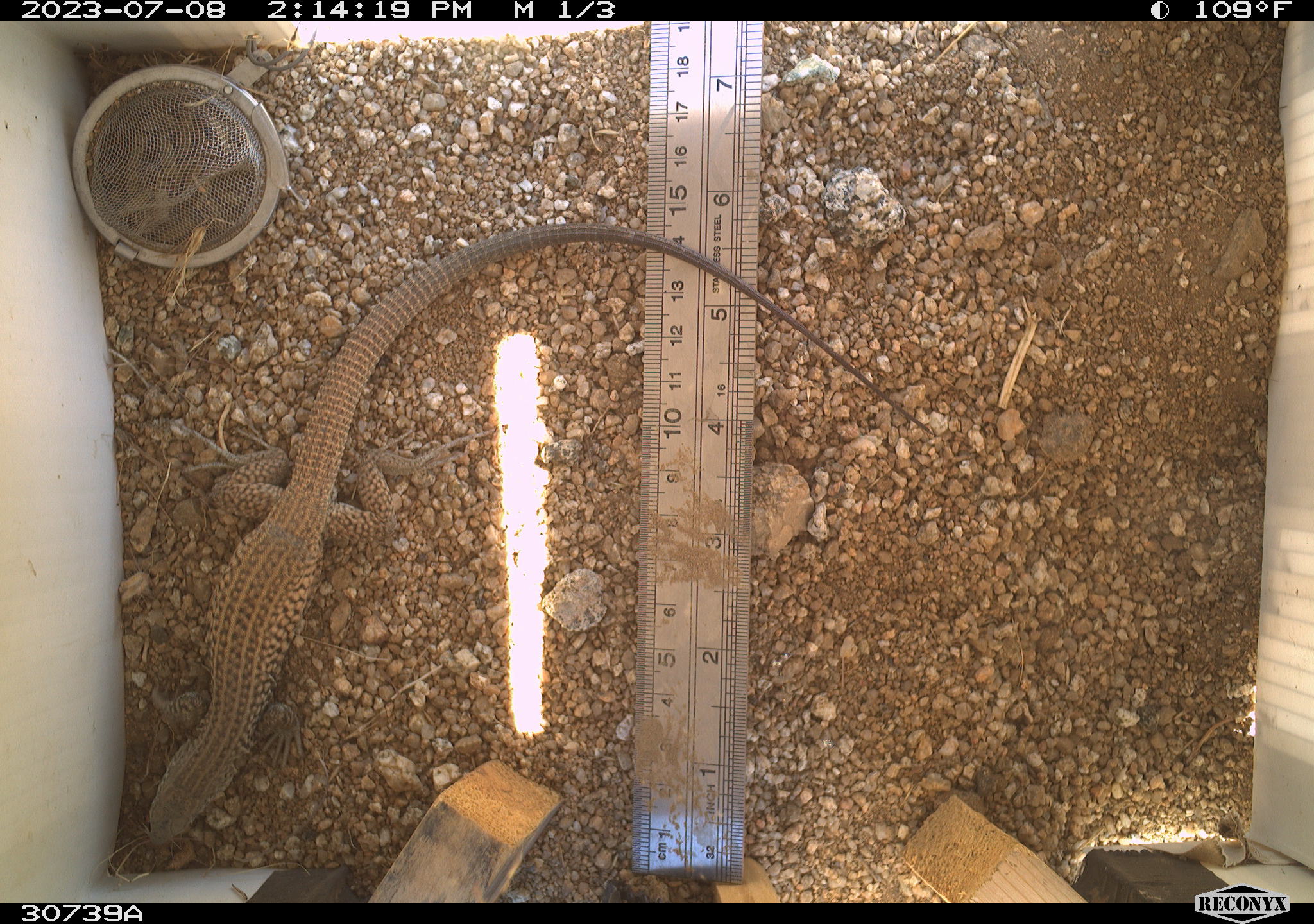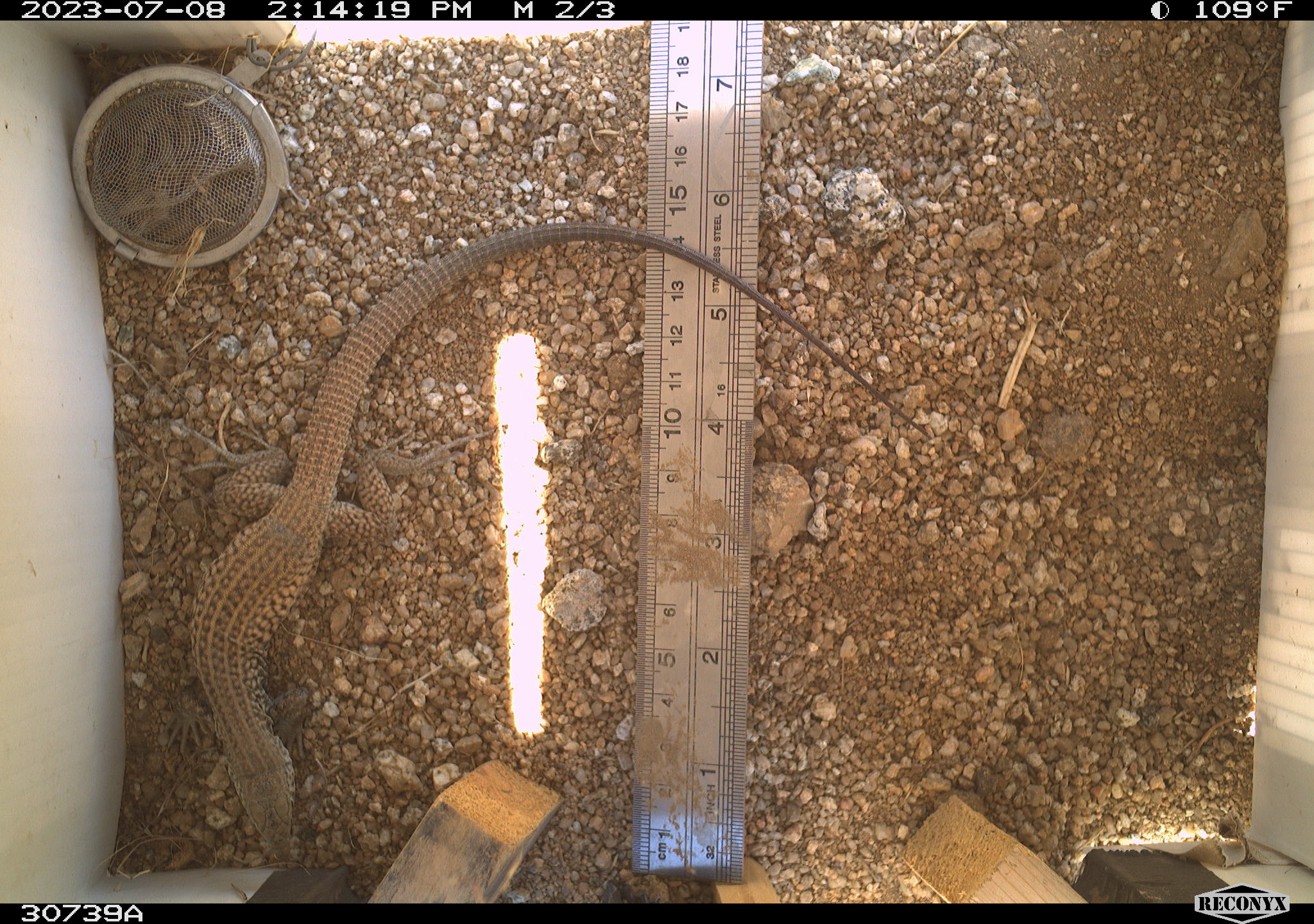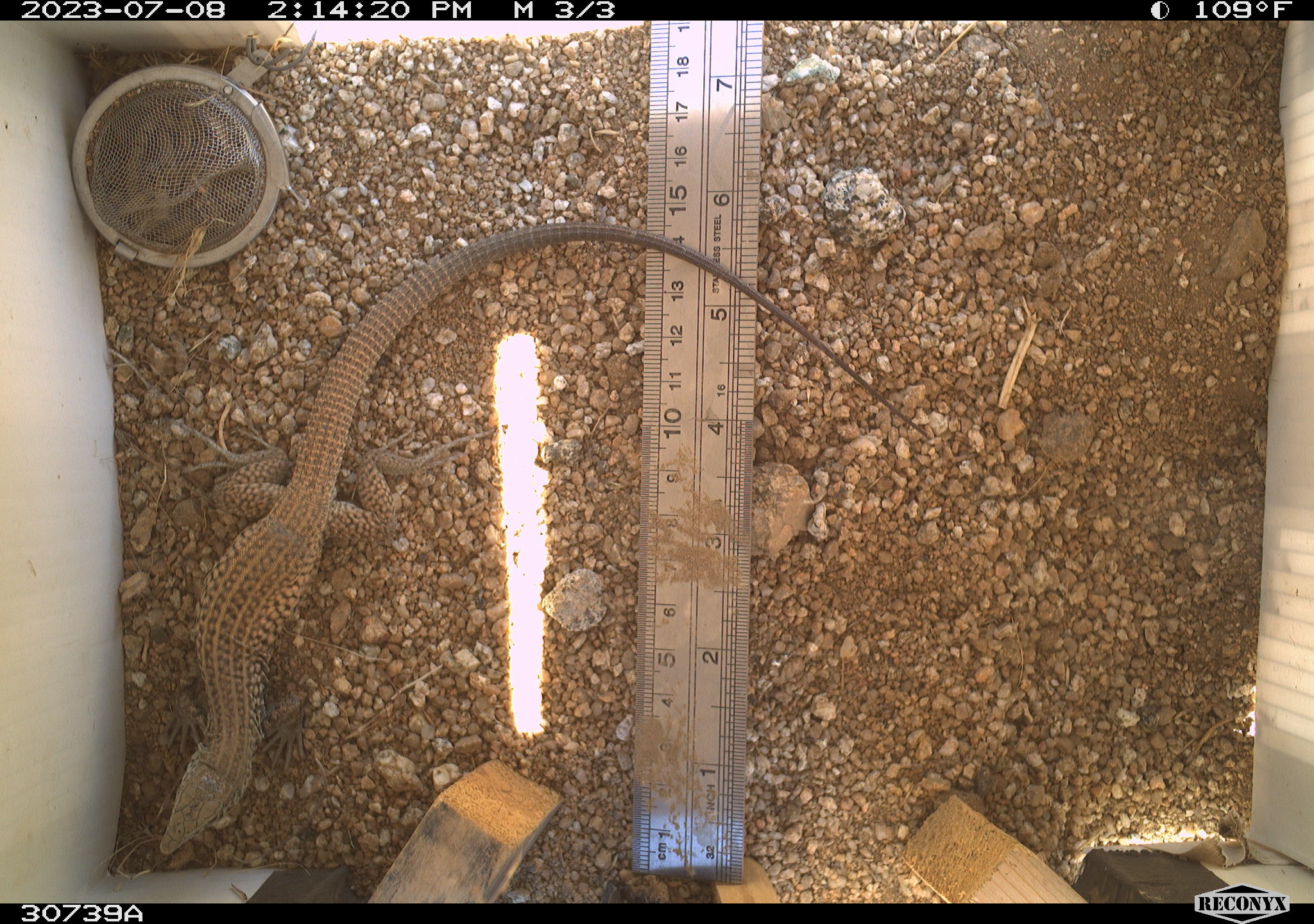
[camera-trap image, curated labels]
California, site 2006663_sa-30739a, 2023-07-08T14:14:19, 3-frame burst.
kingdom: Animalia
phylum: Chordata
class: Reptilia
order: Squamata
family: Teiidae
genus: Aspidoscelis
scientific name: Aspidoscelis tigris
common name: western whiptail